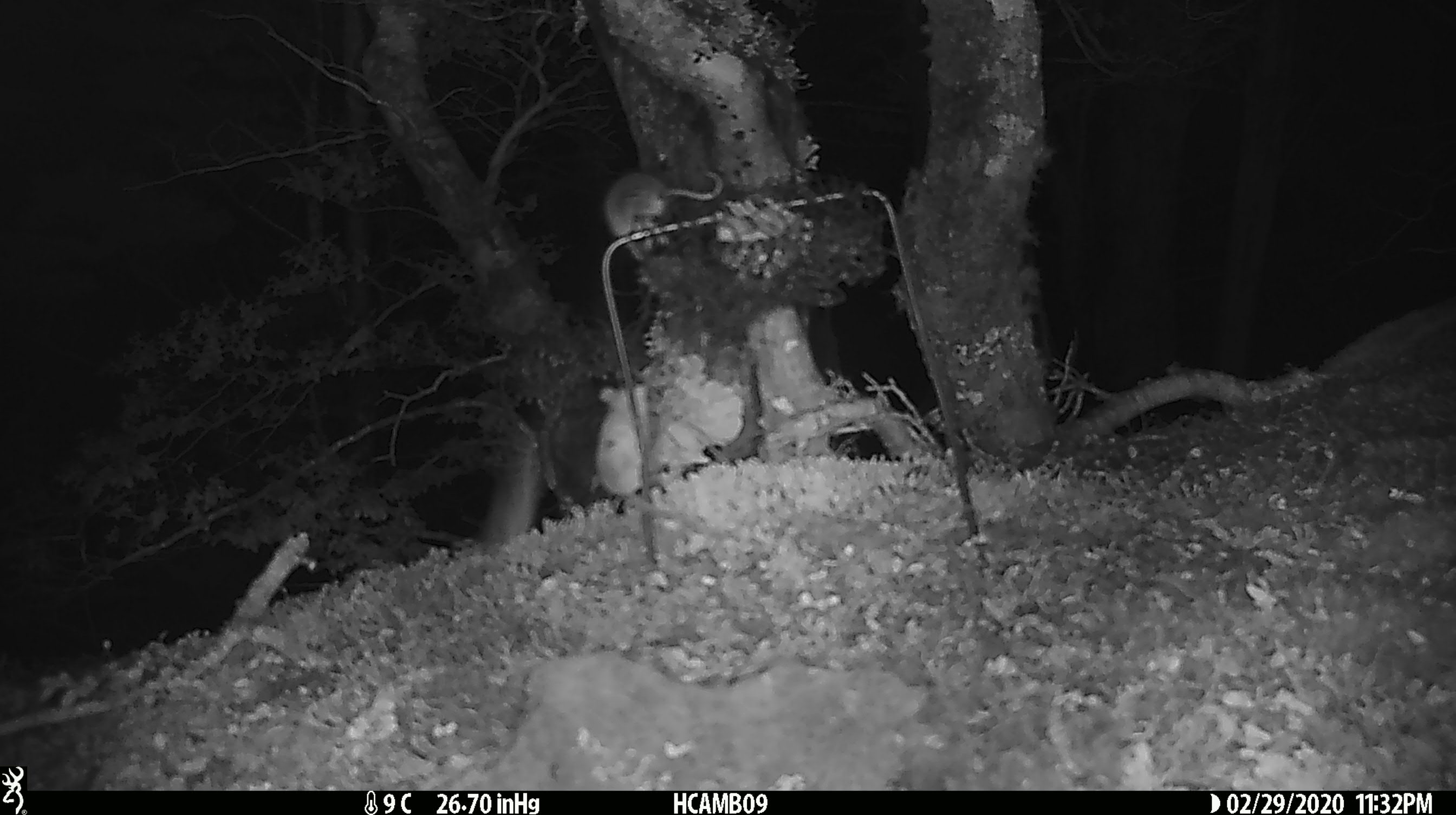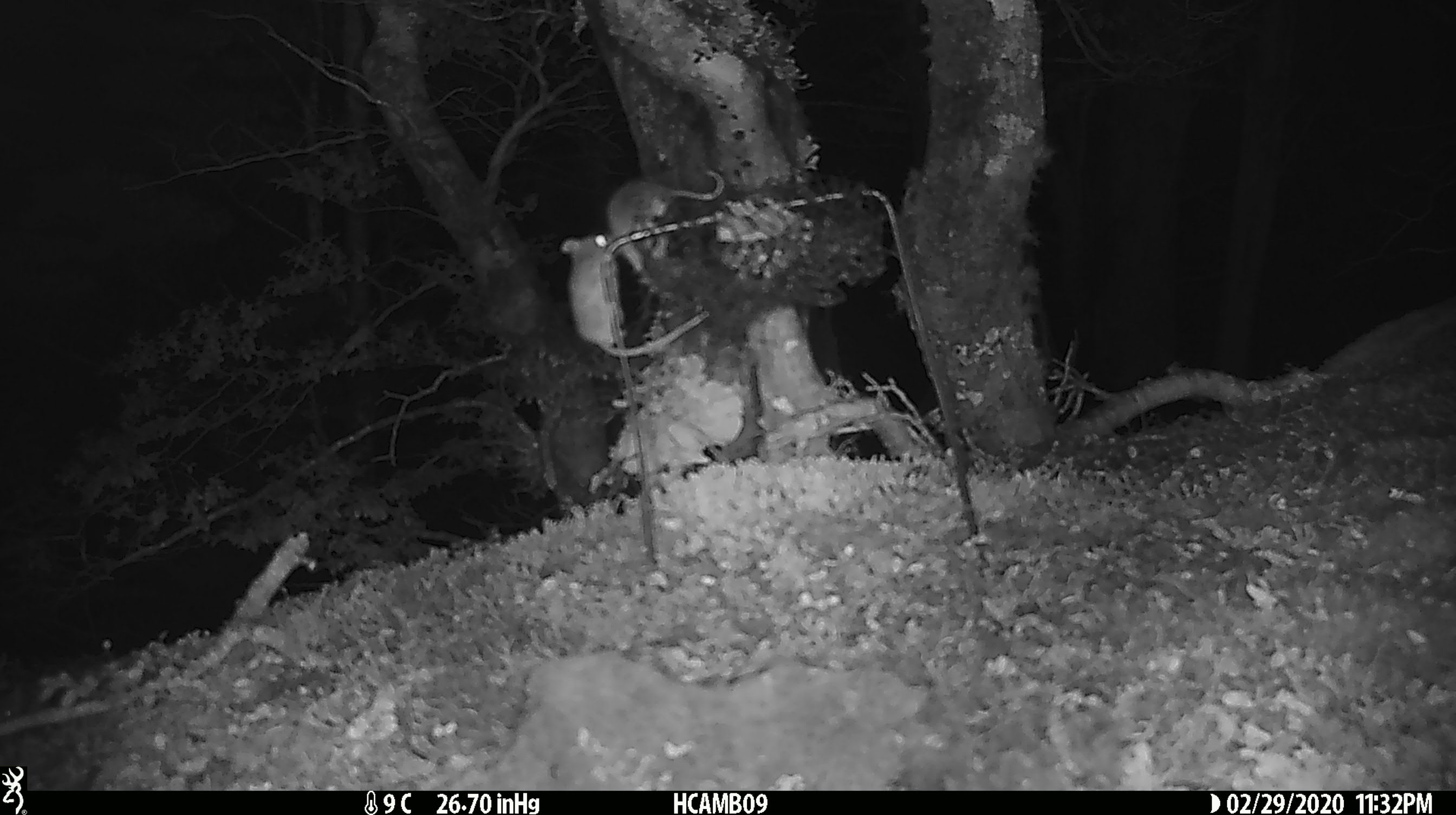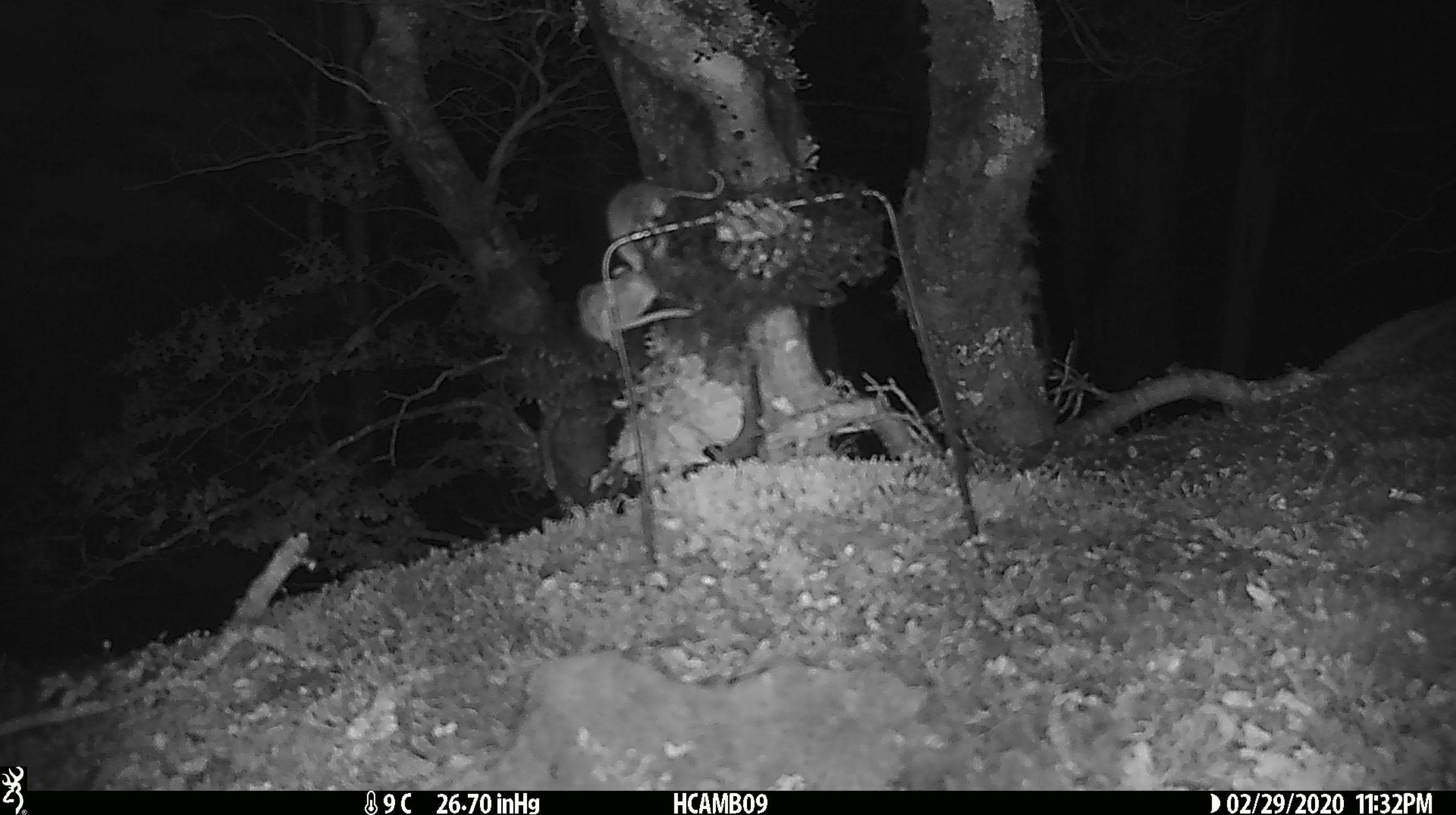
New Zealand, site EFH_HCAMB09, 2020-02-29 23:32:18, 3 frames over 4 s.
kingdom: Animalia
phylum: Chordata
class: Mammalia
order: Rodentia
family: Muridae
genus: Mus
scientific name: Mus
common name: mouse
Mouse (Mus).